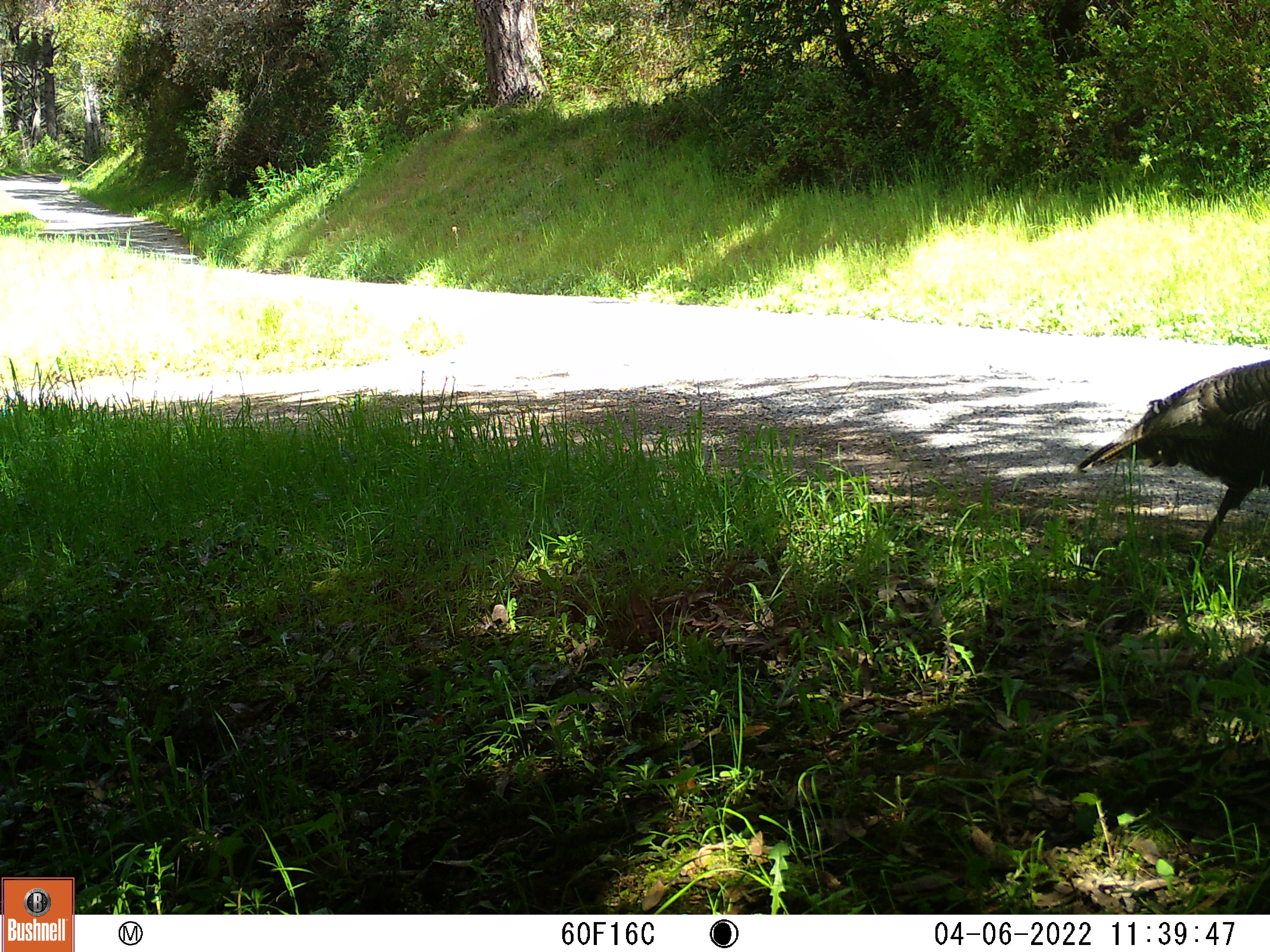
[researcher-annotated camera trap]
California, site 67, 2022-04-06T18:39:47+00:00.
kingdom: Animalia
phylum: Chordata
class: Aves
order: Galliformes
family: Phasianidae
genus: Meleagris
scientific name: Meleagris gallopavo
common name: turkey